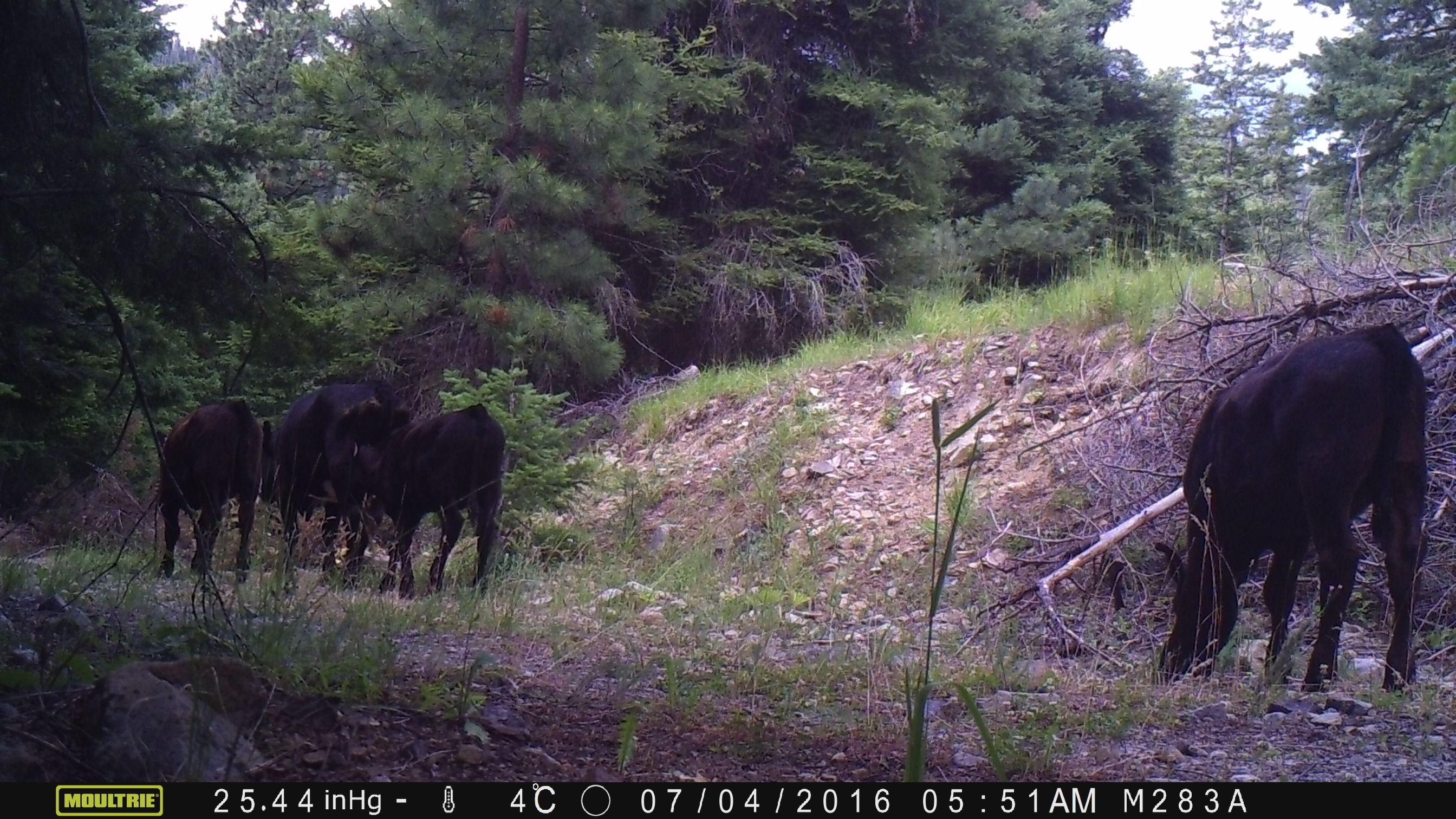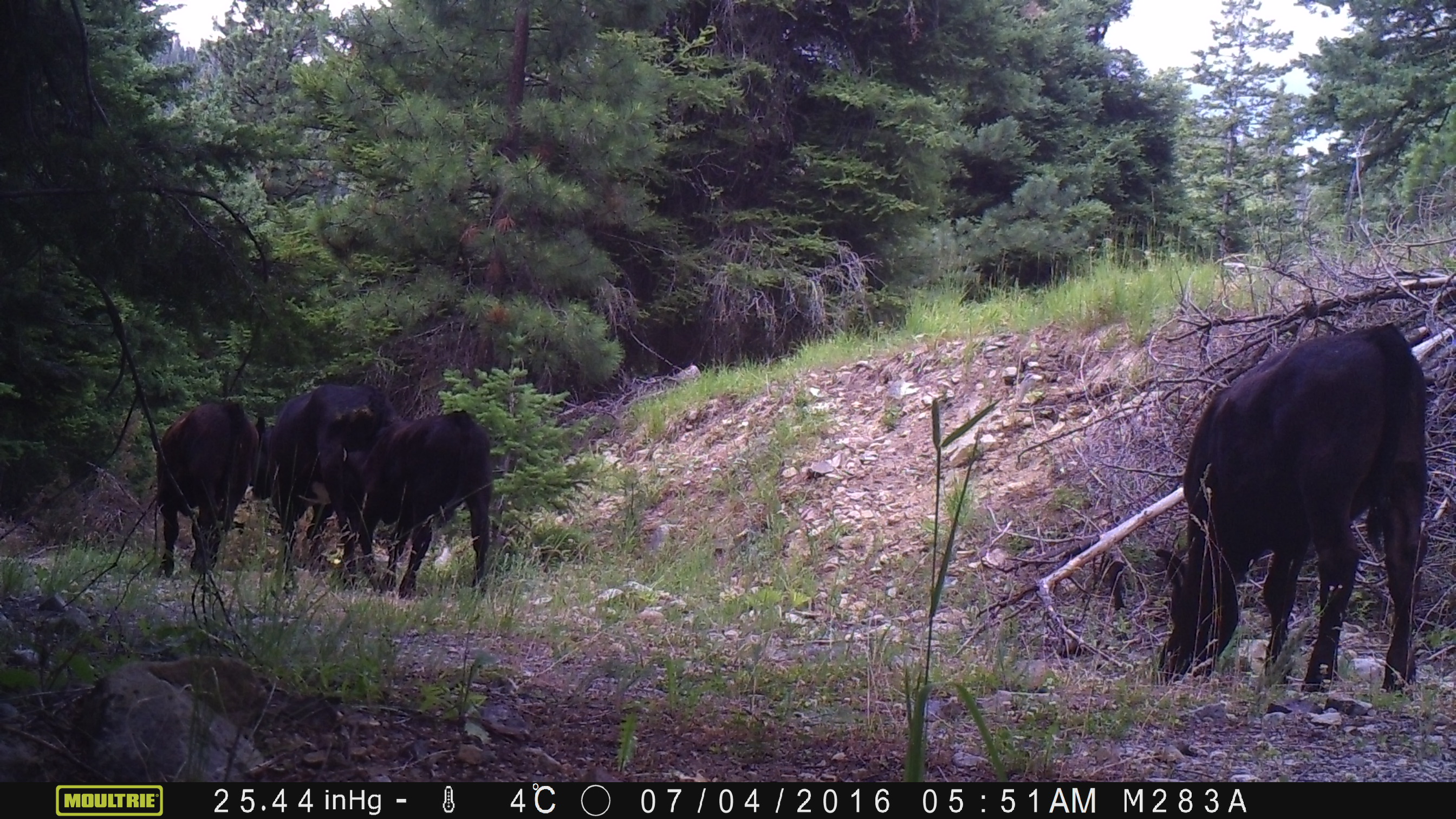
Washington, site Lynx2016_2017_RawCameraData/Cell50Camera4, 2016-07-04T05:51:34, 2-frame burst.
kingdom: Animalia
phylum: Chordata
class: Mammalia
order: Artiodactyla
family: Bovidae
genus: Bos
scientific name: Bos taurus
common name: domestic cattle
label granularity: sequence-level